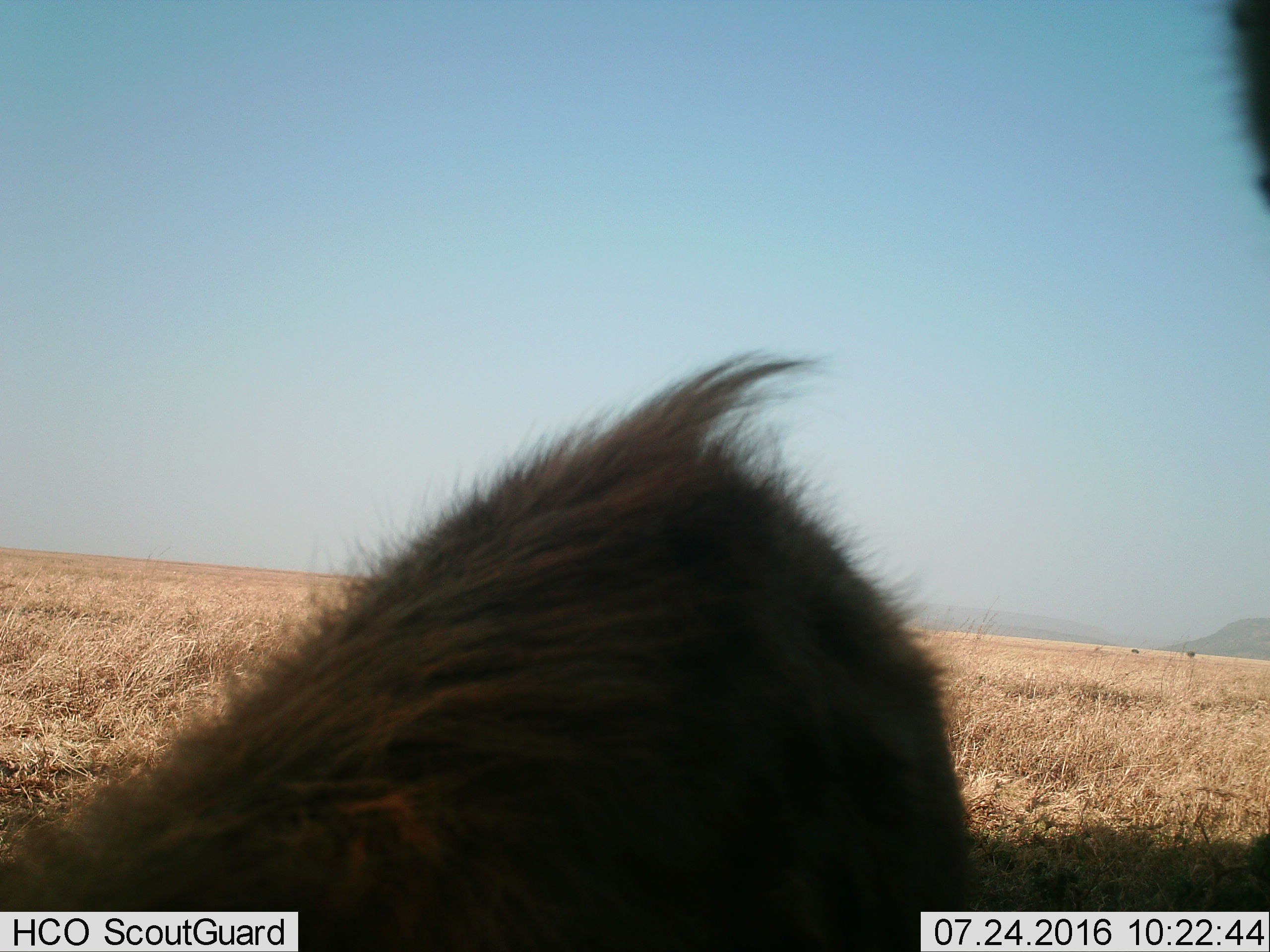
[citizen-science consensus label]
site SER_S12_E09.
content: unidentified animal